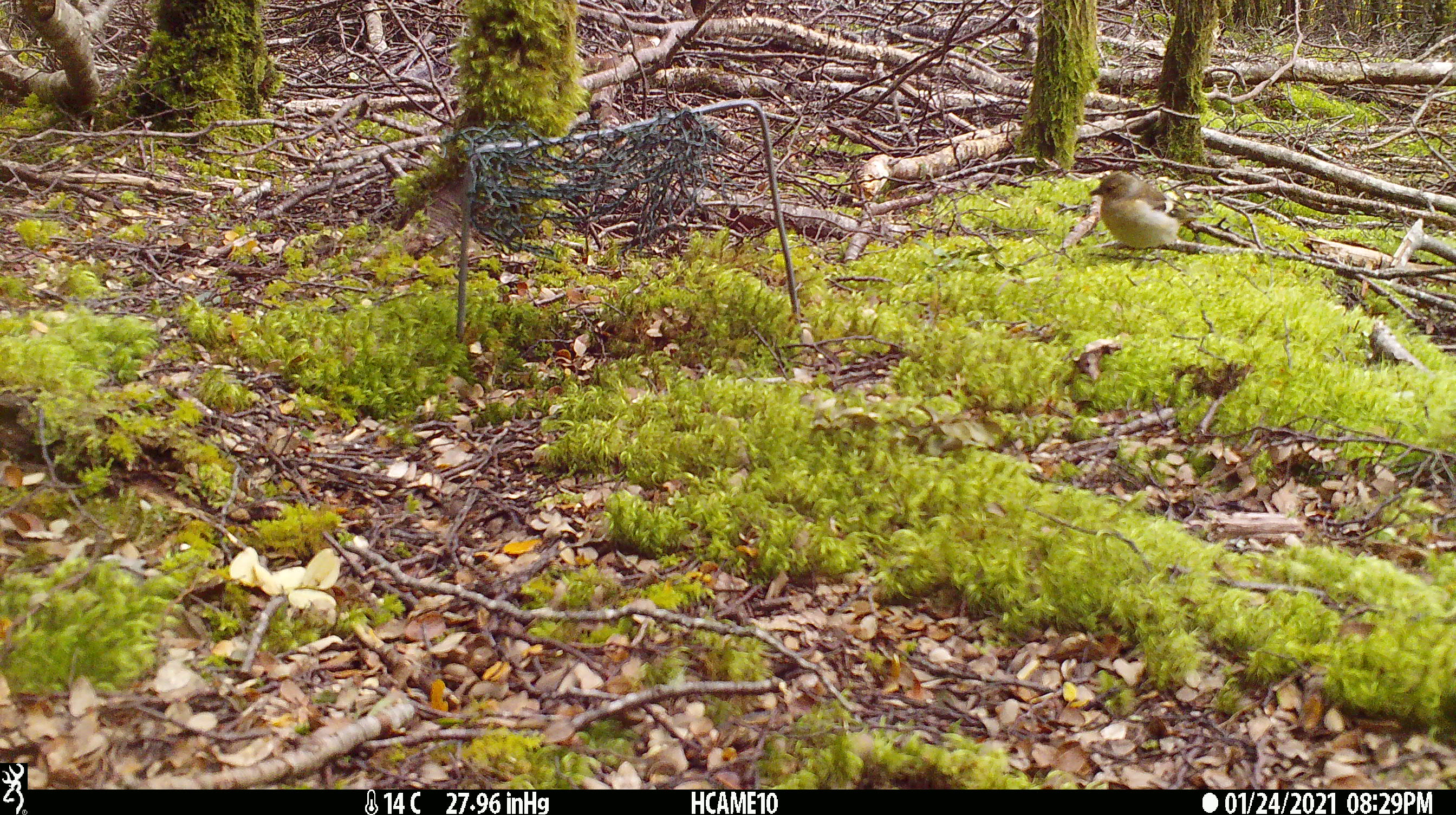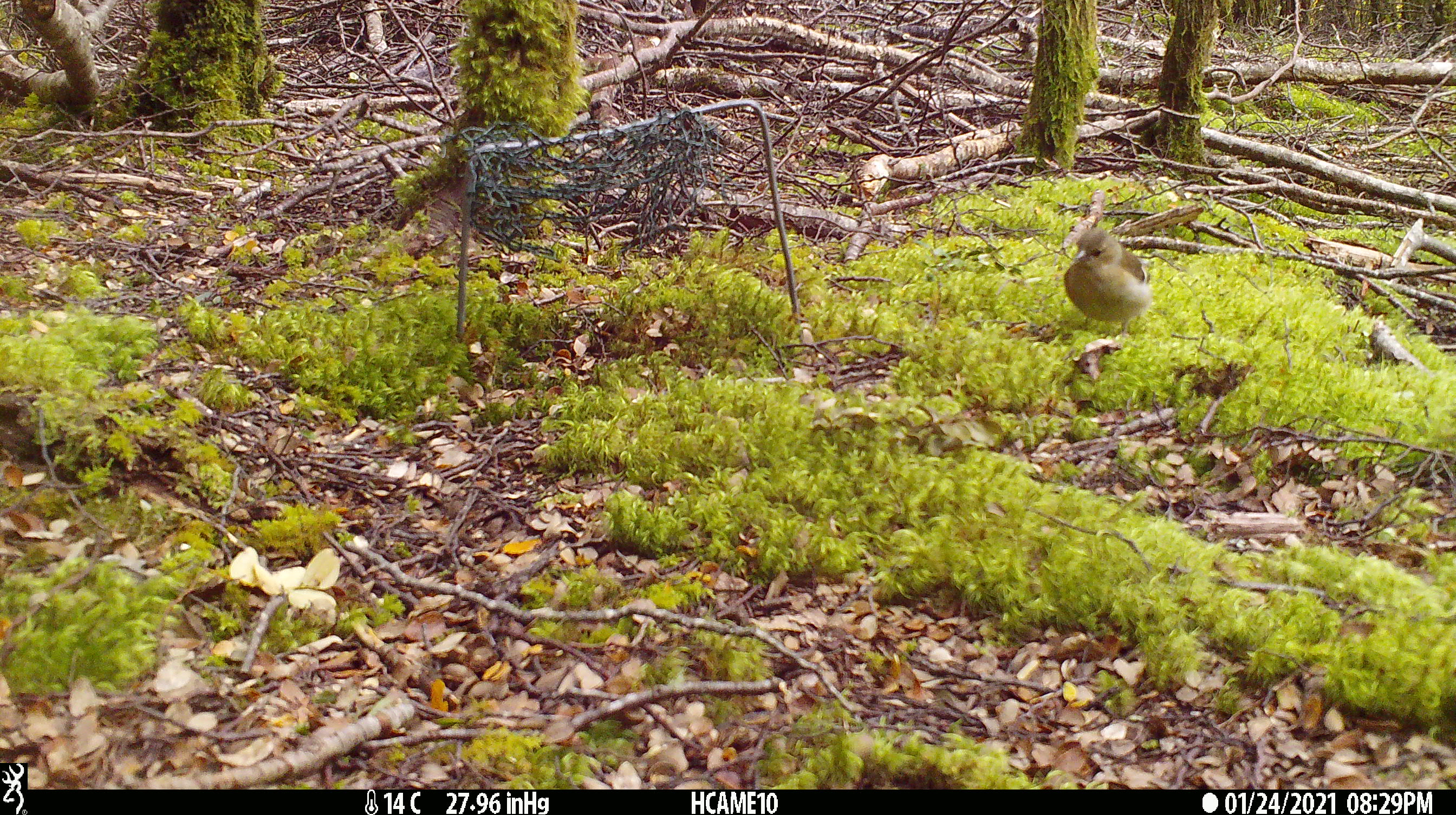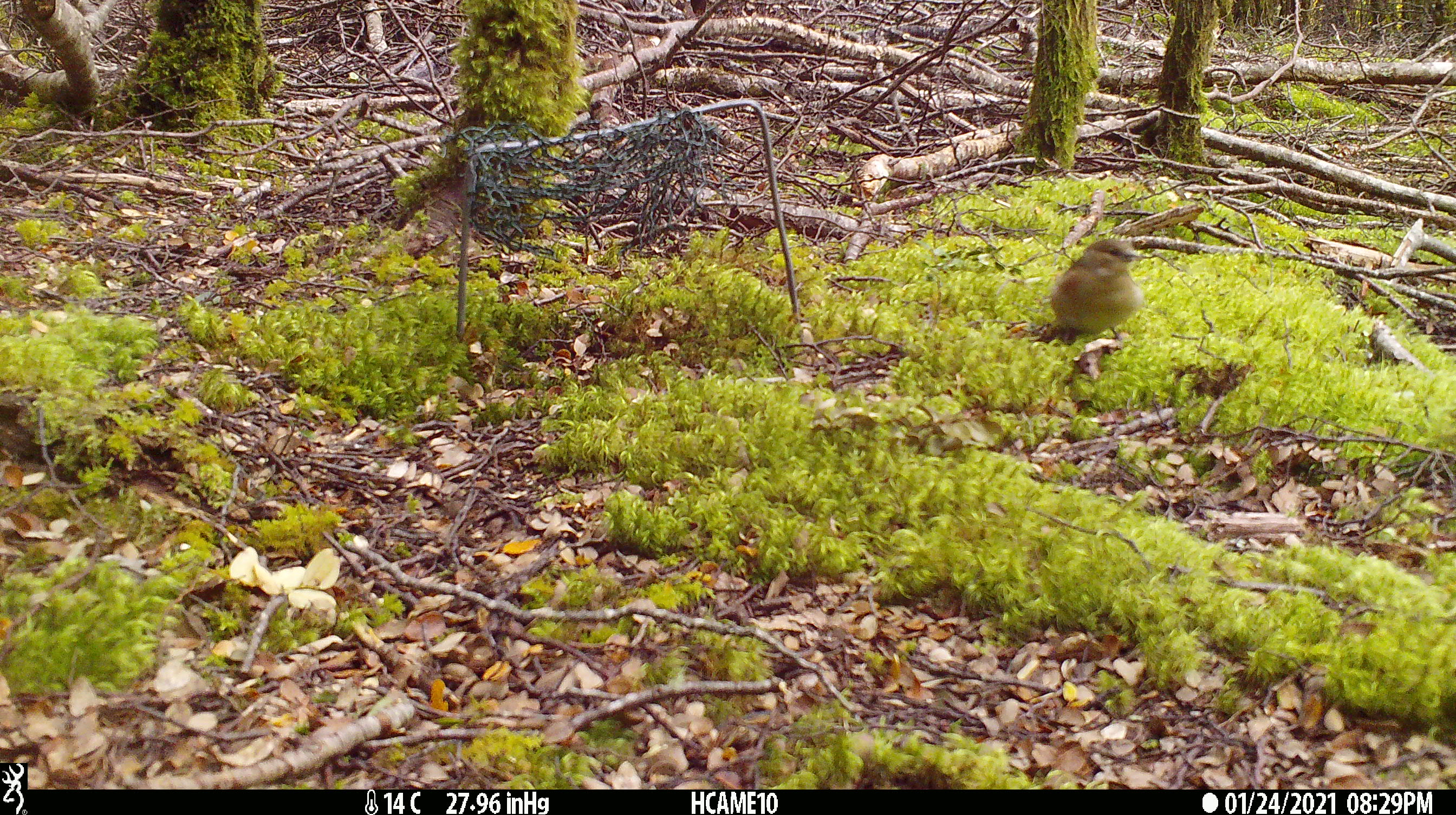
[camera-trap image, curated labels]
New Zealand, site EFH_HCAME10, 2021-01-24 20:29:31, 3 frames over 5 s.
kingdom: Animalia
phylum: Chordata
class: Aves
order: Passeriformes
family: Fringillidae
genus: Fringilla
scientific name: Fringilla coelebs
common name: common chaffinch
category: chaffinch